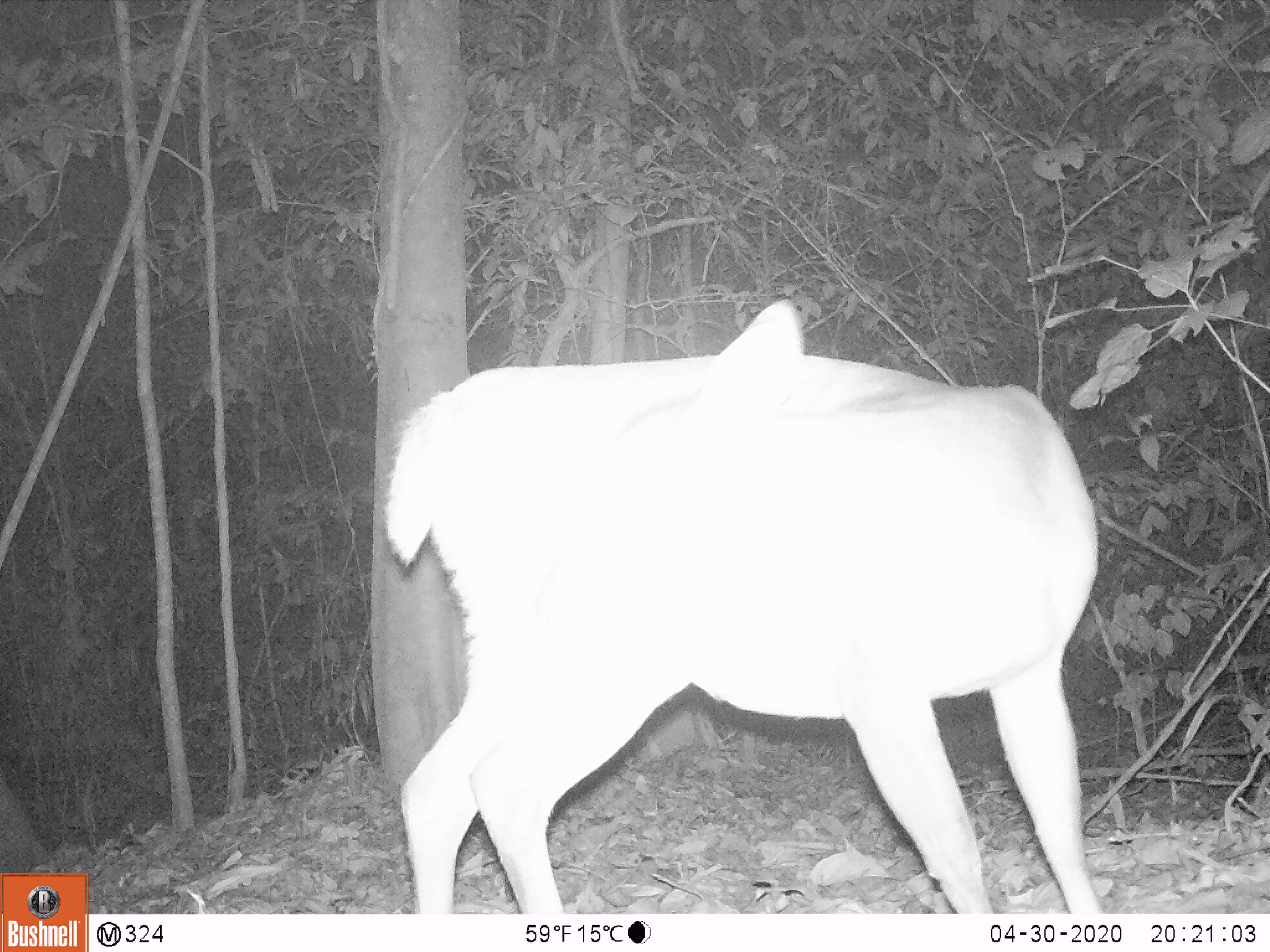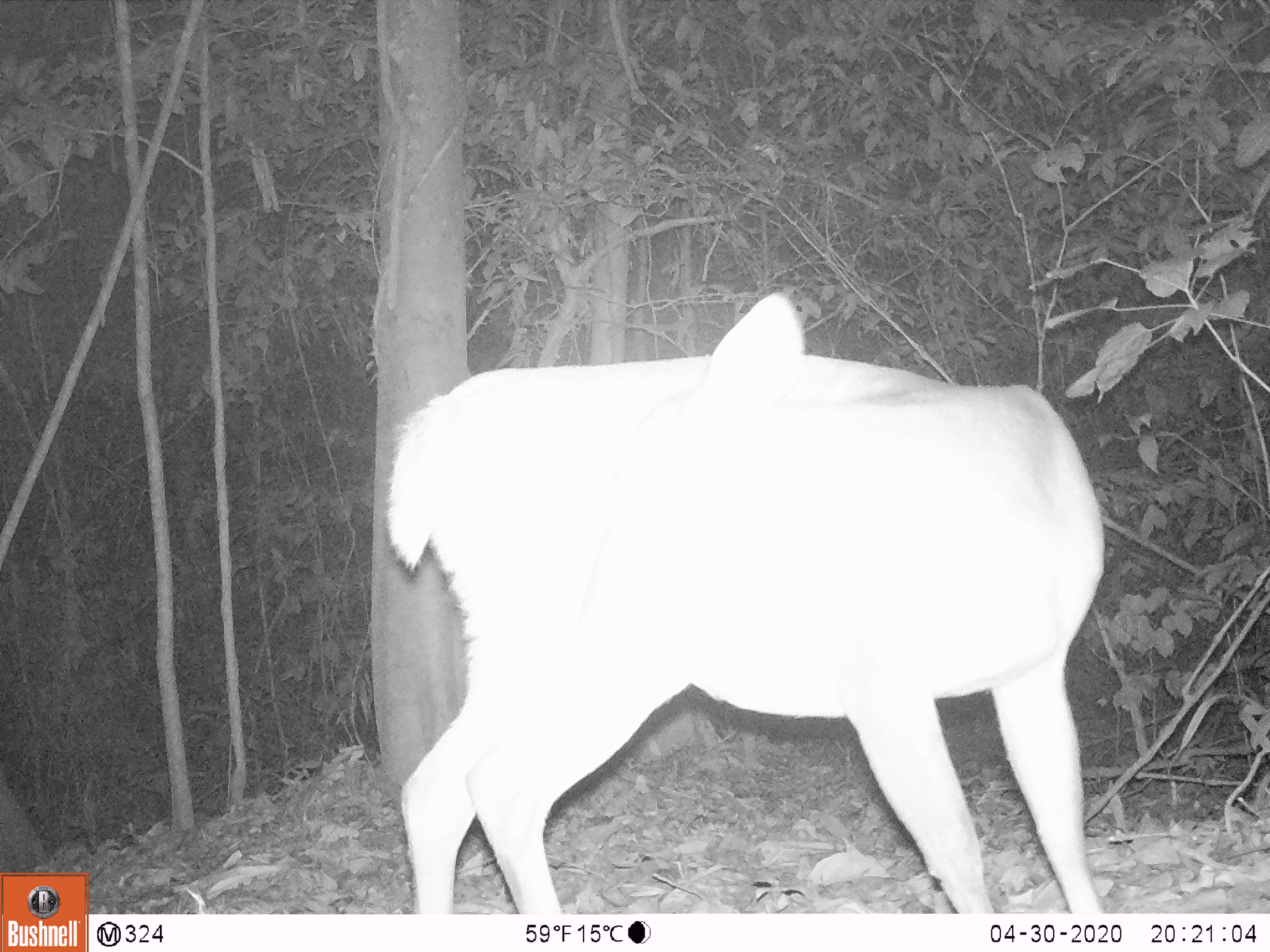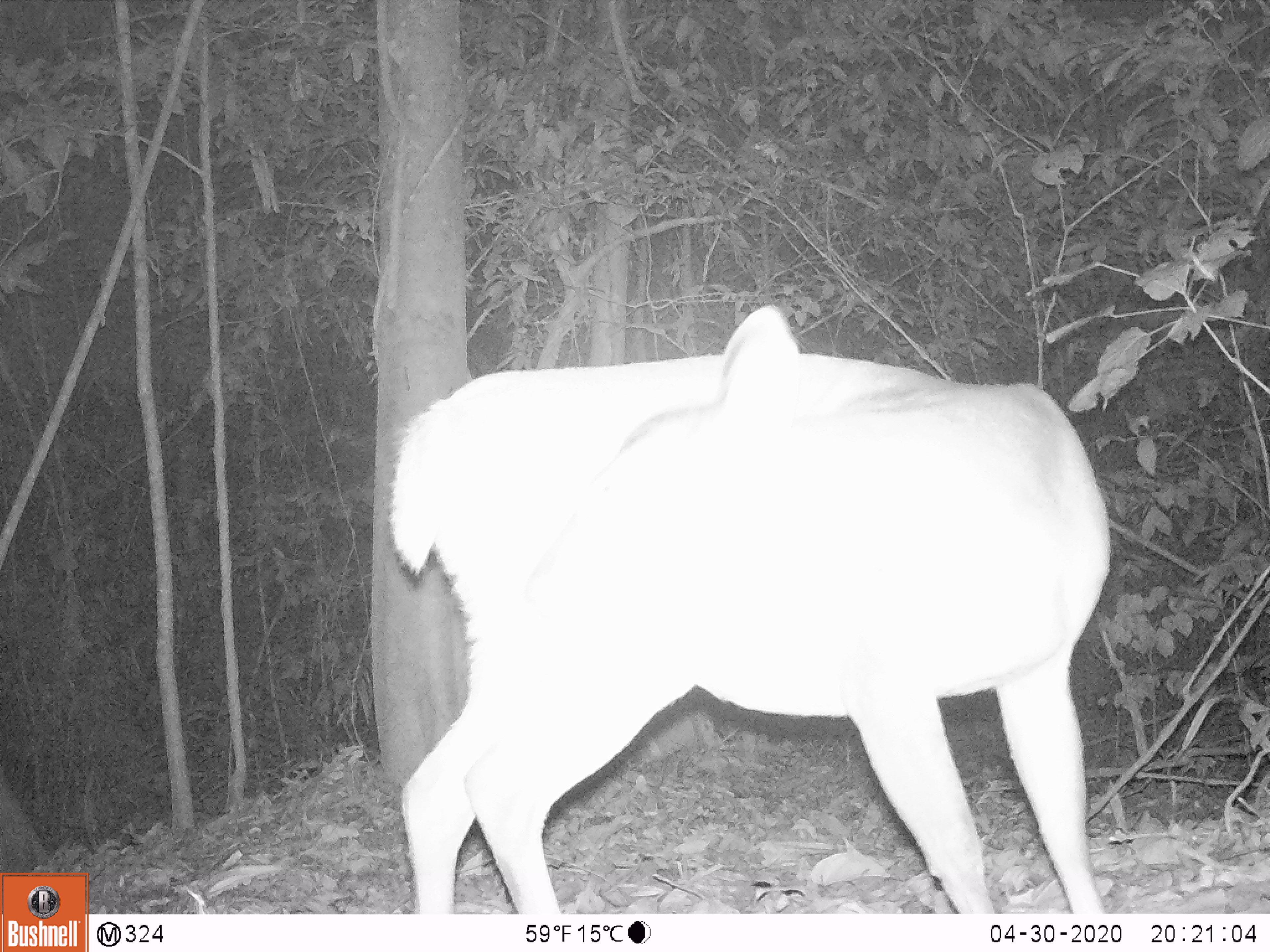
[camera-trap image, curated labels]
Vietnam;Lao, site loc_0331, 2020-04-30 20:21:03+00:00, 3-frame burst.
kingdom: Animalia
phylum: Chordata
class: Mammalia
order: Artiodactyla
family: Cervidae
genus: Muntiacus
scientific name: Muntiacus vuquangensis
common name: large-antlered muntjac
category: large antlered muntjac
Large antlered muntjac (large-antlered muntjac) (Muntiacus vuquangensis). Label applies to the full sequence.